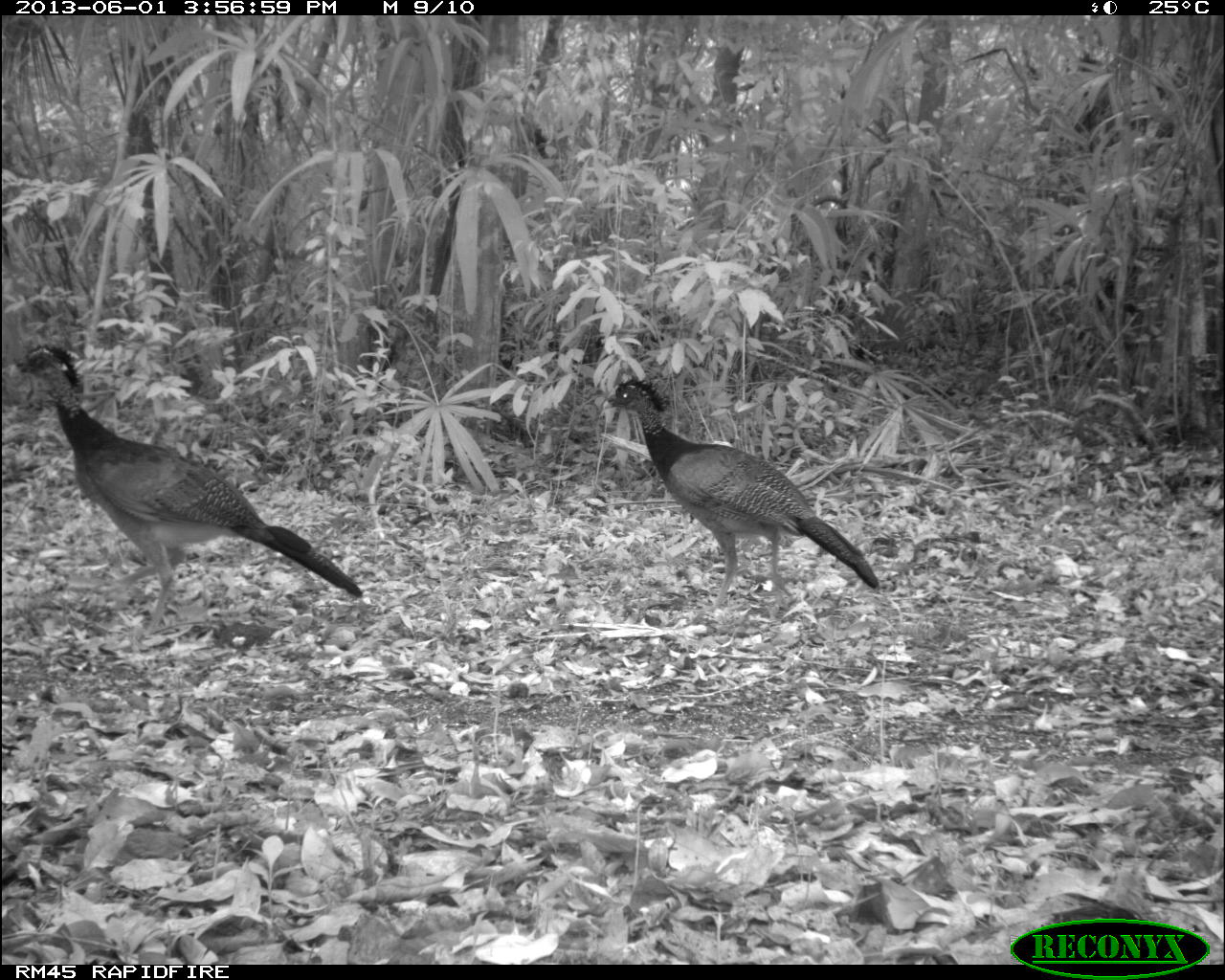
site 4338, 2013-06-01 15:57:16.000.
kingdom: Animalia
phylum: Chordata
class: Aves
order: Galliformes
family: Cracidae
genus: Crax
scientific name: Crax rubra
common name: great curassow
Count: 3.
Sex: female.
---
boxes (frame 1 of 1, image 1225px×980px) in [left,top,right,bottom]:
crax rubra: [2,342,362,634]; [602,379,880,609]